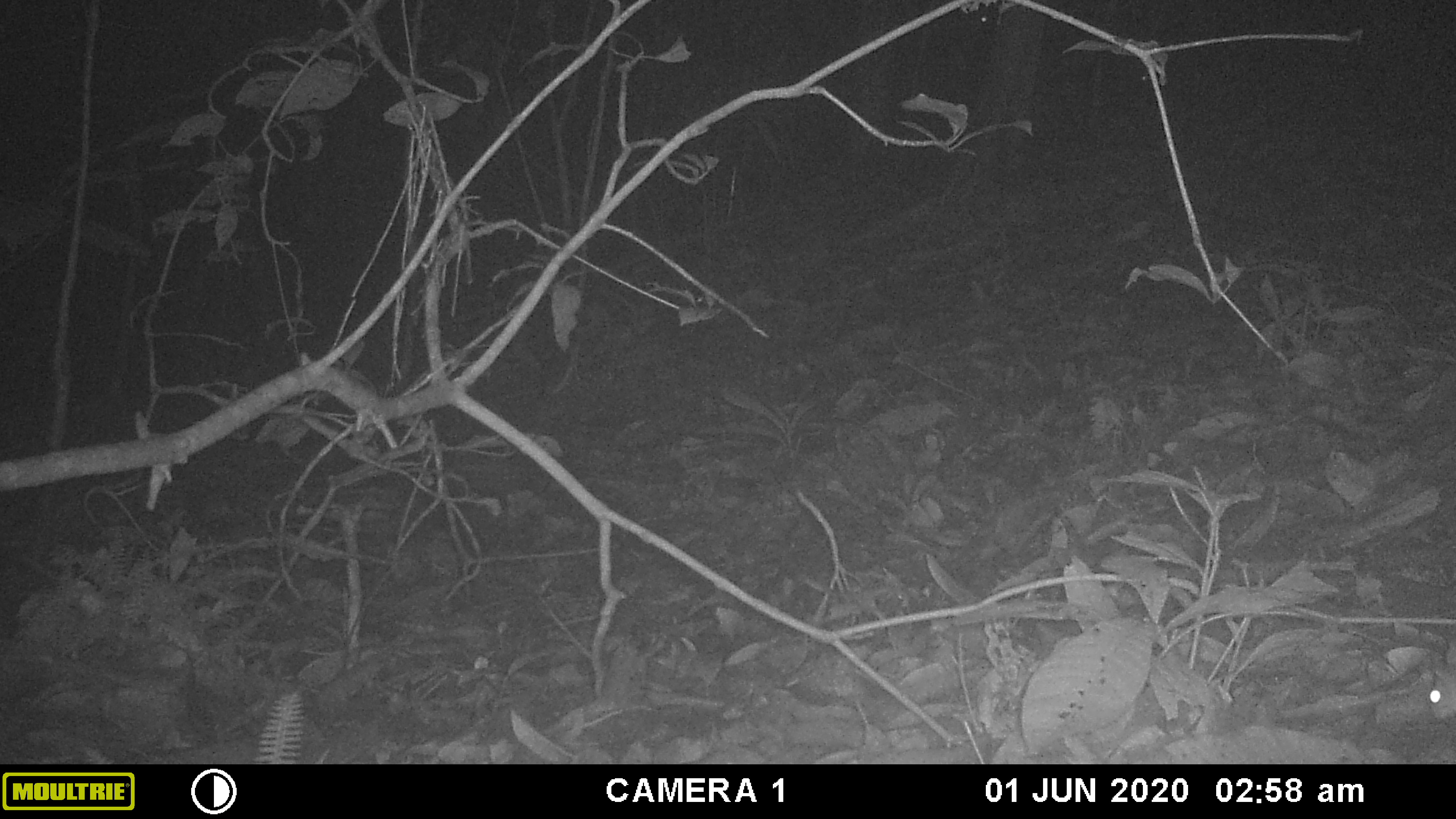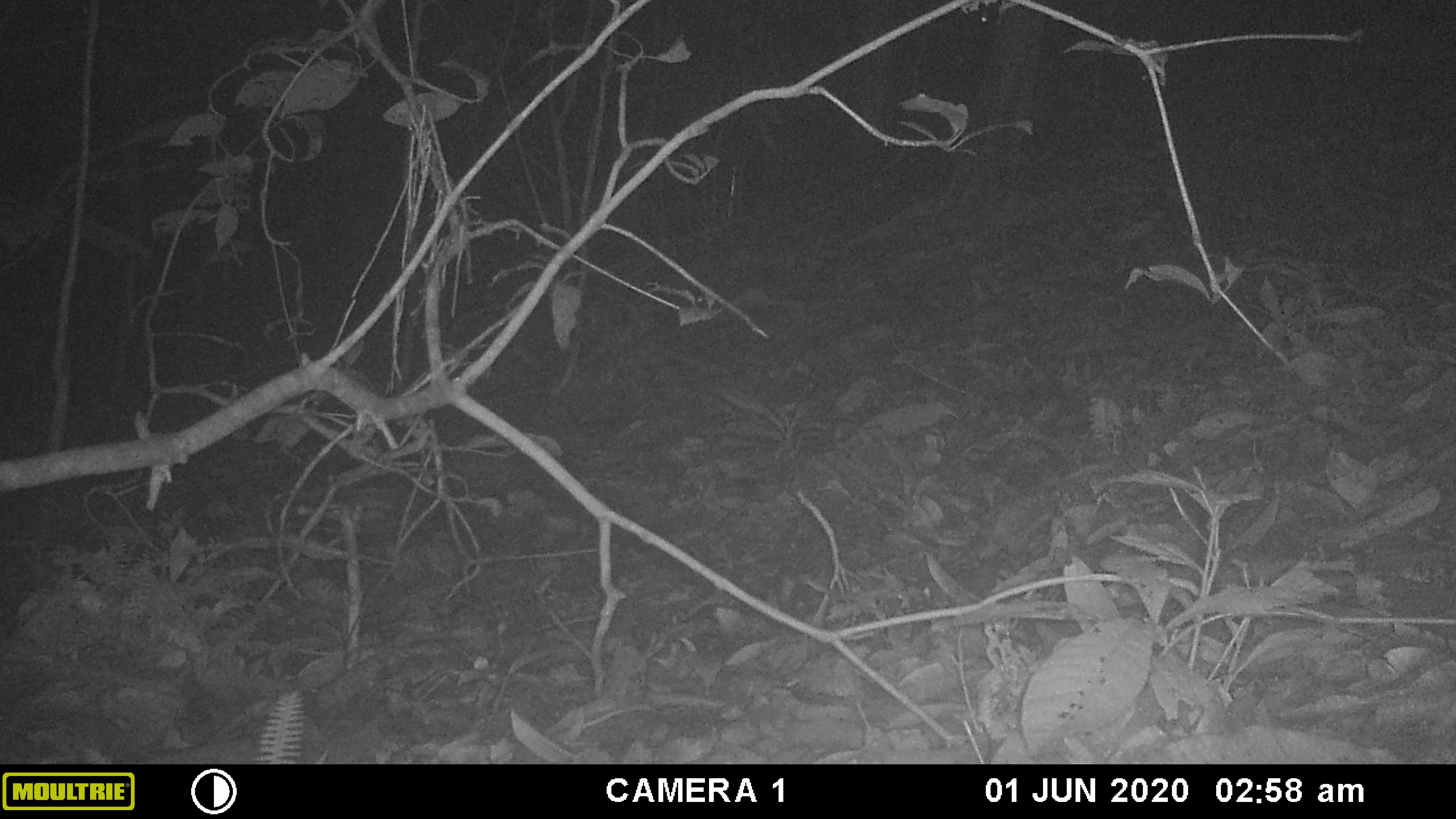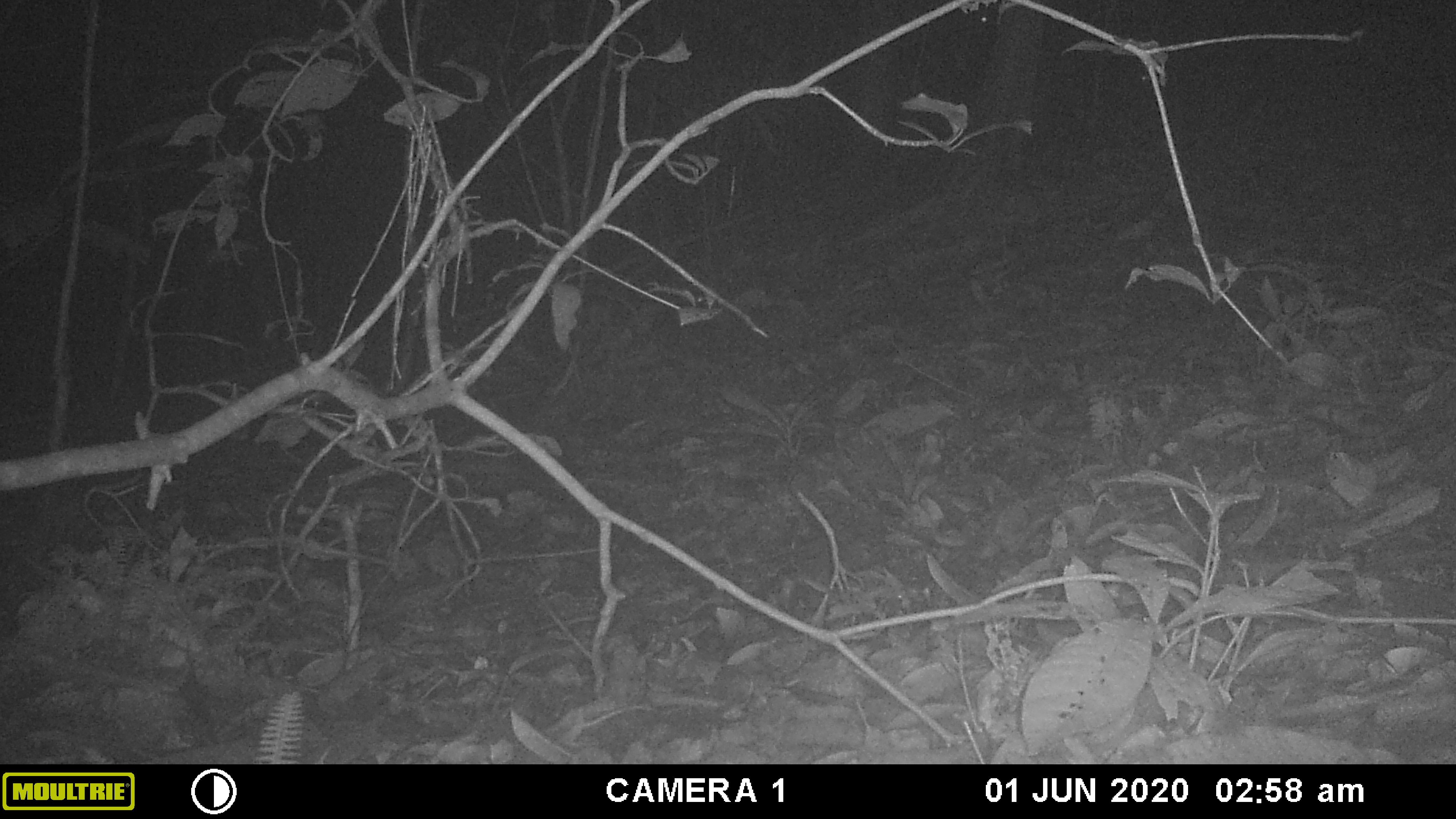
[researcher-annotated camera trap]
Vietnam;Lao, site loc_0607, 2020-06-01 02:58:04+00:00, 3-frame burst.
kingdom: Animalia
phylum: Chordata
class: Mammalia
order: Rodentia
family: Muridae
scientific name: Muridae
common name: old-world mice and rats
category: unidentified murid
Unidentified murid (old-world mice and rats) (Muridae). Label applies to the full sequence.